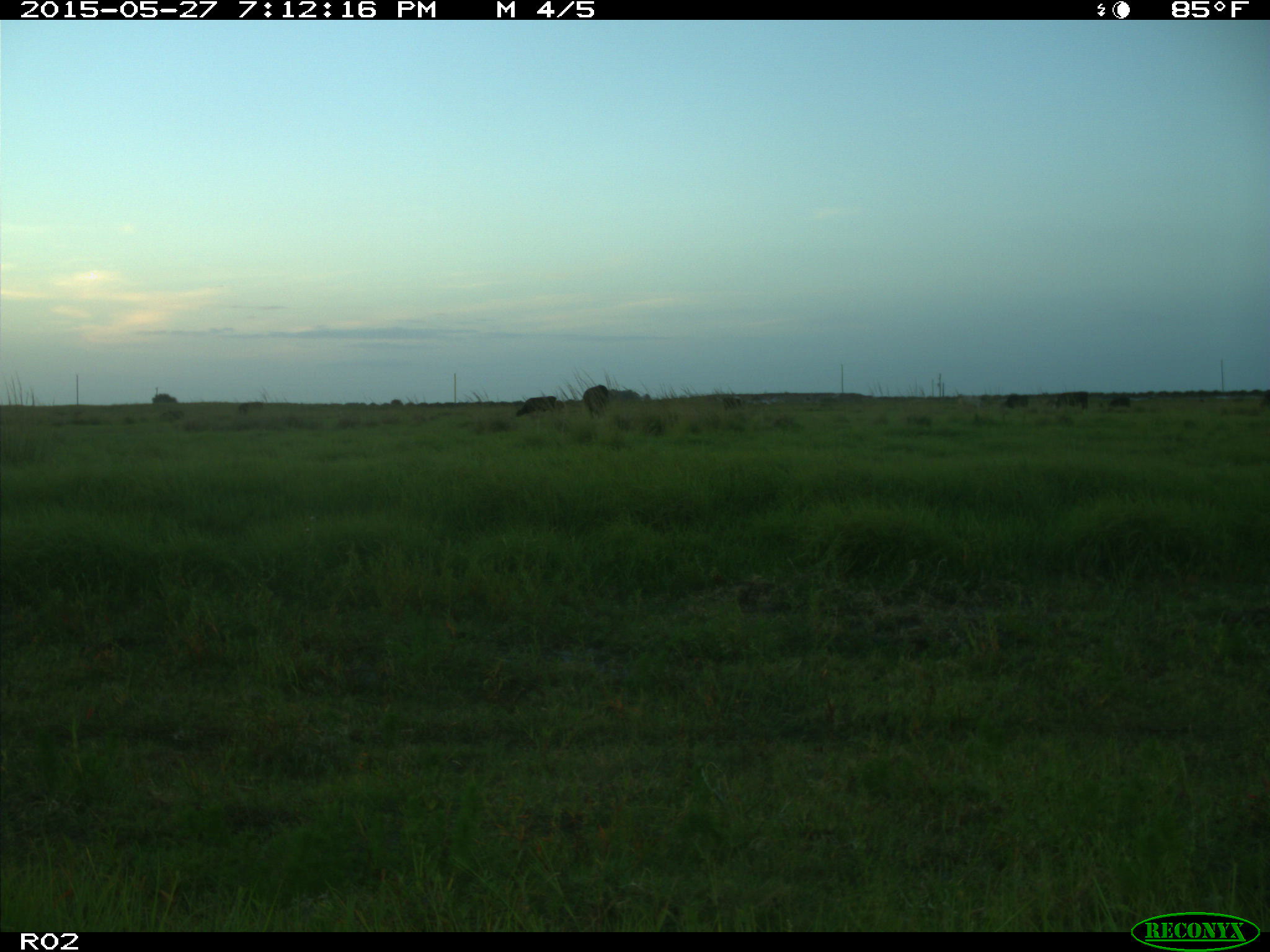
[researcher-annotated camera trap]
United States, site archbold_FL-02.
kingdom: Animalia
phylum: Chordata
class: Mammalia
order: Artiodactyla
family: Bovidae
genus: Bos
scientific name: Bos taurus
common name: domestic cow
Bos taurus (domestic cow).